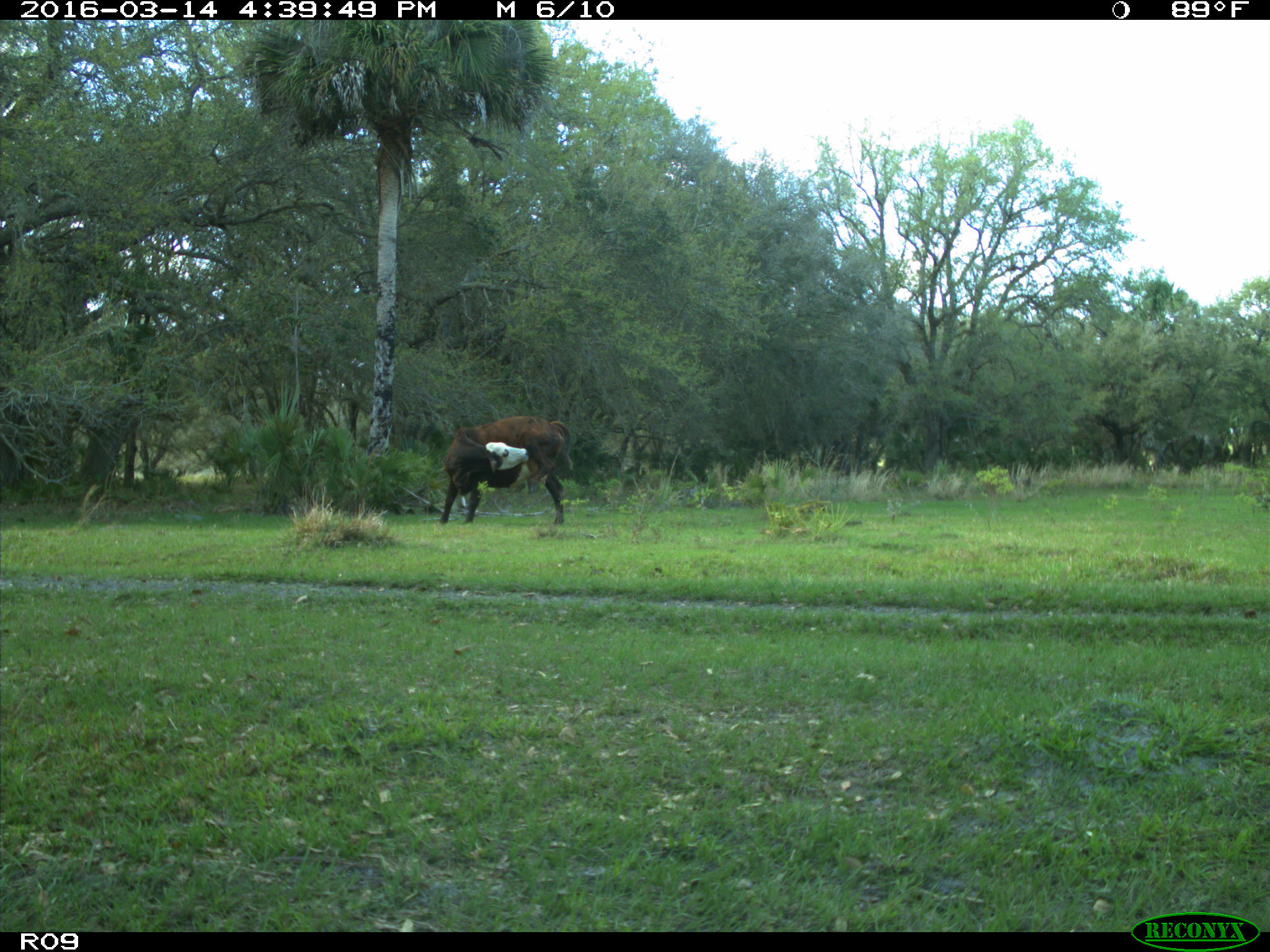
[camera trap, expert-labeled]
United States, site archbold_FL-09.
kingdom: Animalia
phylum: Chordata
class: Mammalia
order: Artiodactyla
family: Bovidae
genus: Bos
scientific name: Bos taurus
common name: domestic cow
Bos taurus (domestic cow).